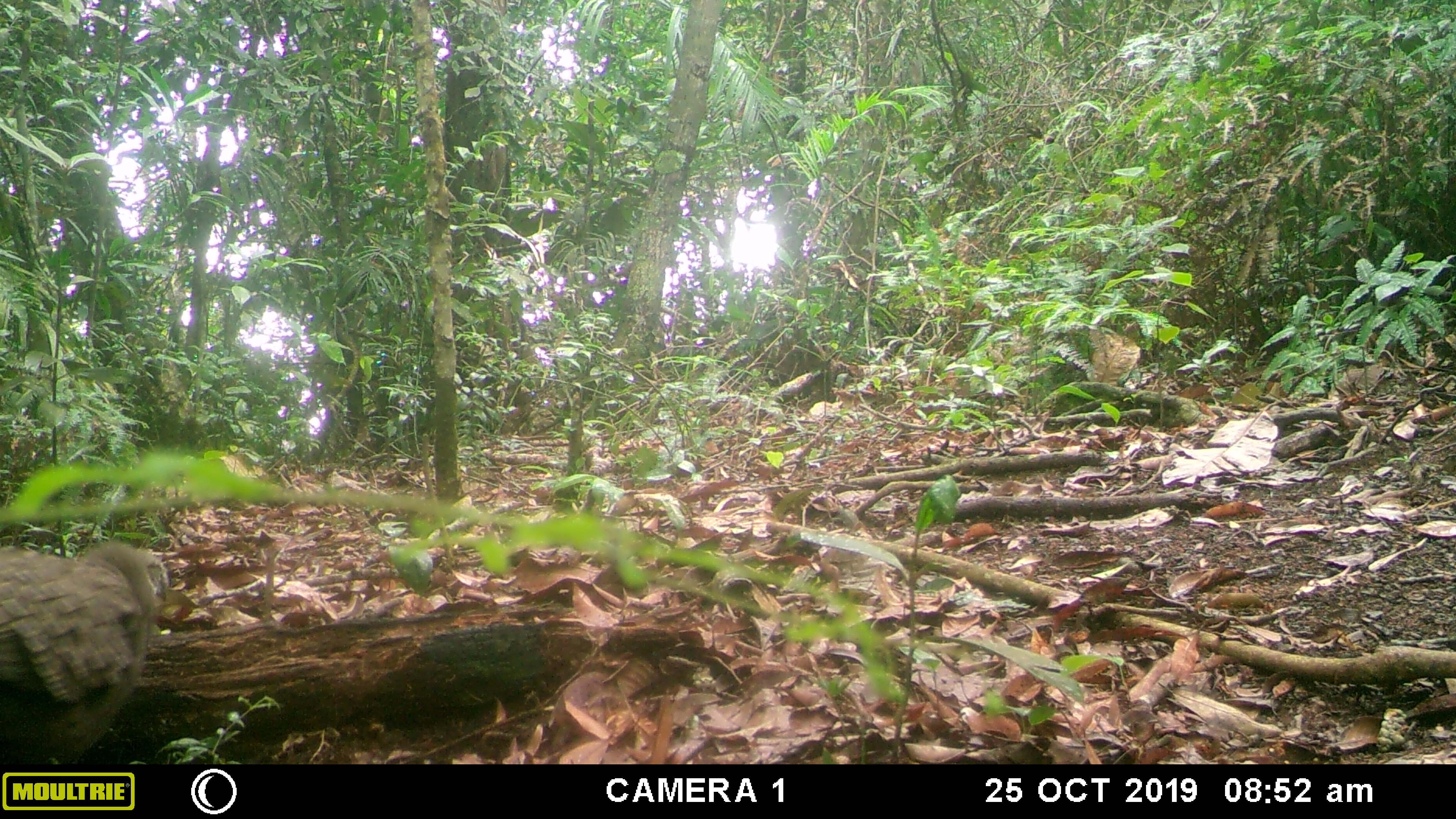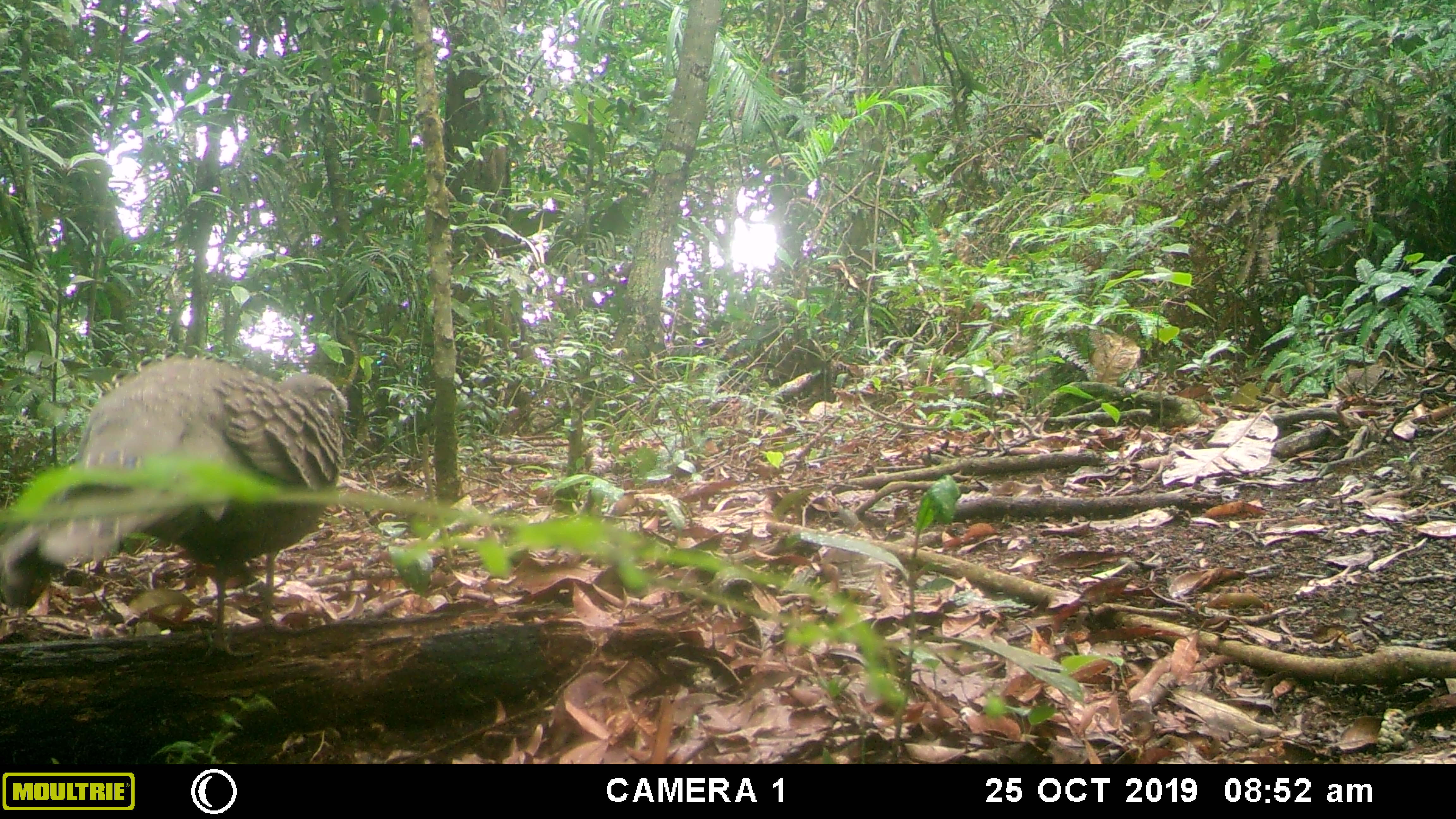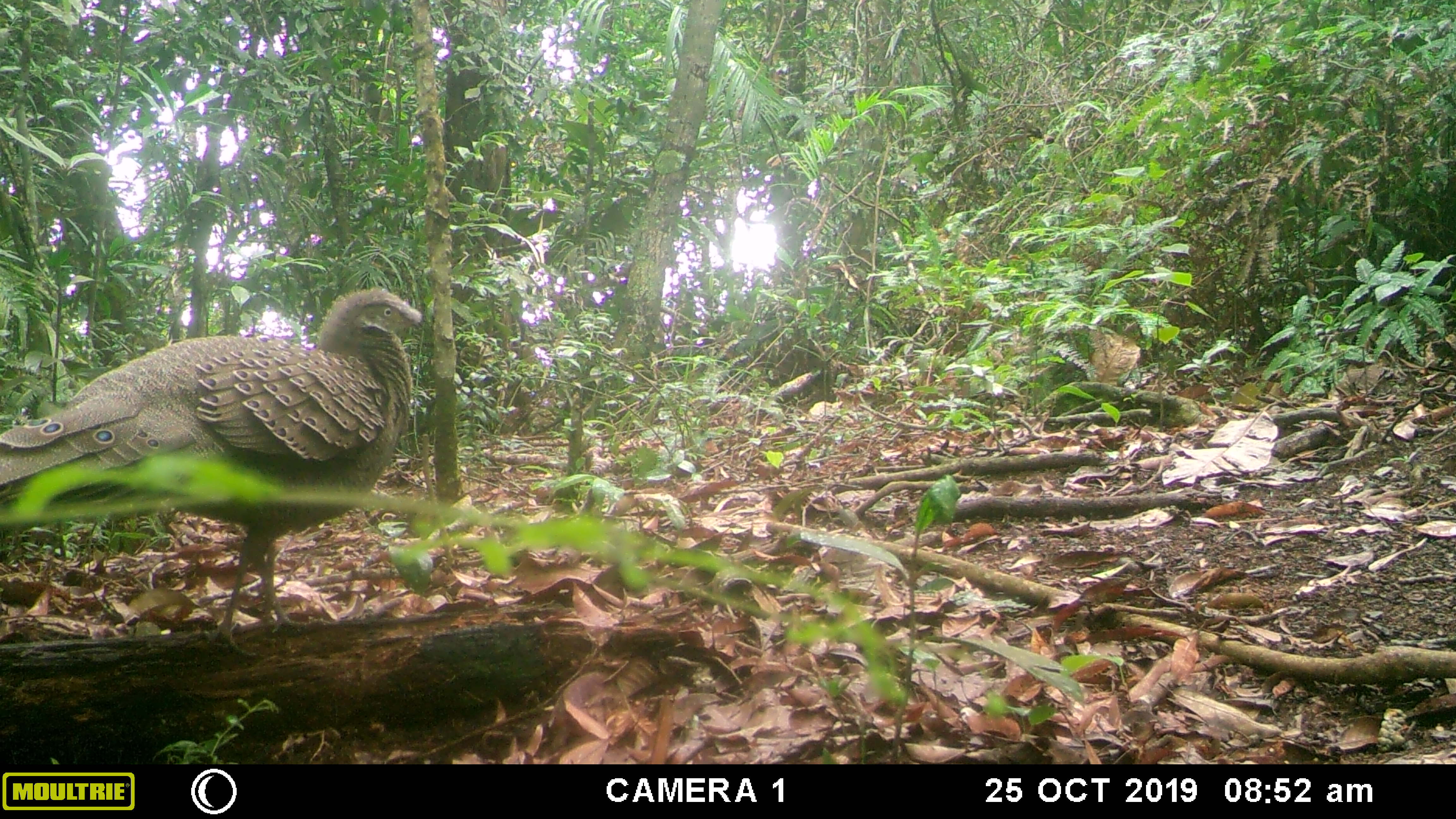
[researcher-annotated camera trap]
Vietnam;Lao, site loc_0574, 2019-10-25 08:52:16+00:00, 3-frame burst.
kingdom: Animalia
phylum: Chordata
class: Aves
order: Galliformes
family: Phasianidae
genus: Polyplectron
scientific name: Polyplectron bicalcaratum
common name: gray peacock-pheasant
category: grey peacock pheasant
Grey peacock pheasant (gray peacock-pheasant) (Polyplectron bicalcaratum). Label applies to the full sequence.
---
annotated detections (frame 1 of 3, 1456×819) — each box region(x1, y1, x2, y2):
grey peacock pheasant: region(0, 540, 170, 764)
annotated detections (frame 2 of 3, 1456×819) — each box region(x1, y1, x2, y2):
grey peacock pheasant: region(0, 353, 347, 661)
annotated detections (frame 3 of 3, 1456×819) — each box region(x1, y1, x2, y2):
grey peacock pheasant: region(0, 286, 422, 656)